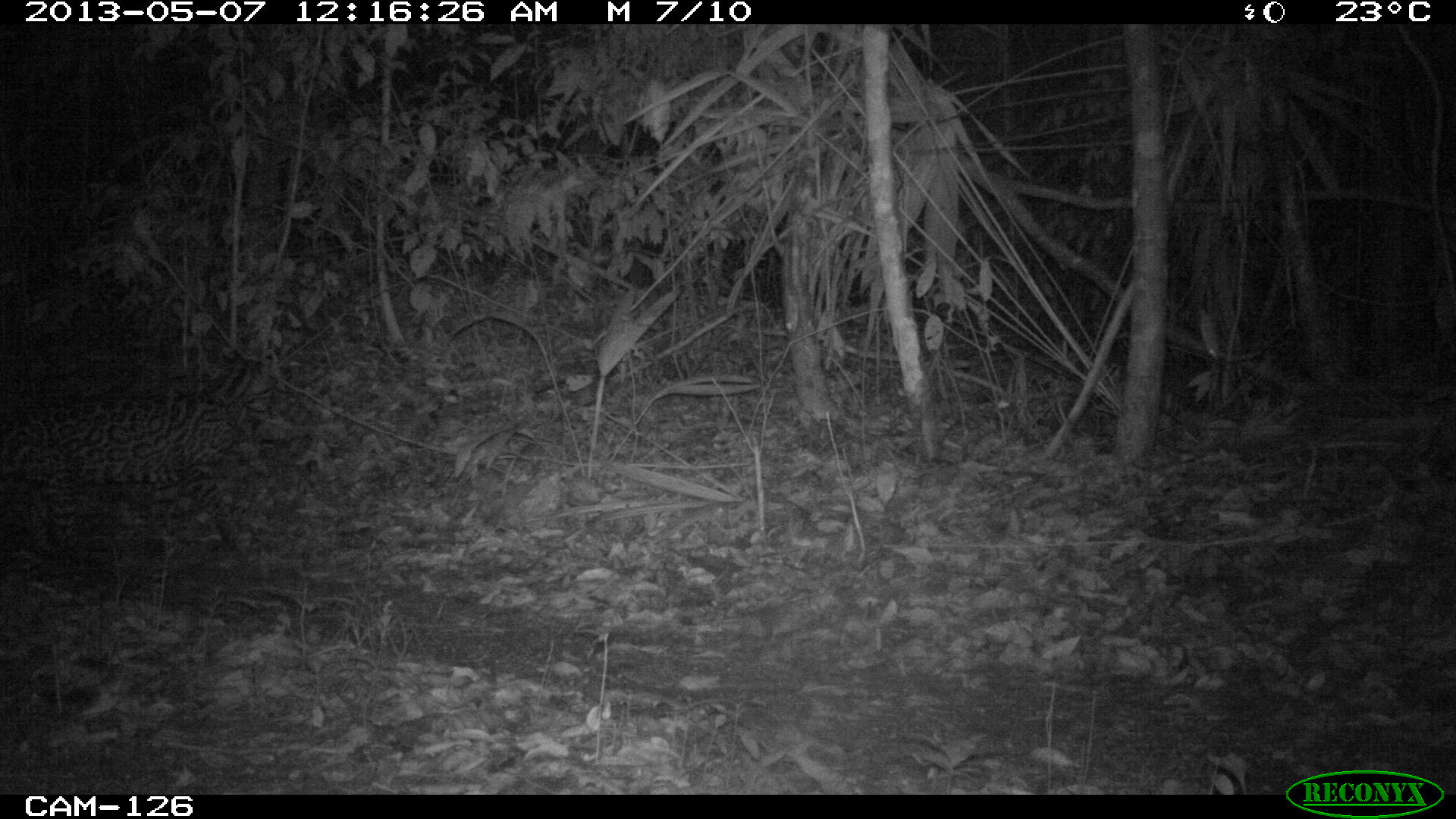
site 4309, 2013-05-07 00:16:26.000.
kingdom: Animalia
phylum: Chordata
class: Mammalia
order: Carnivora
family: Felidae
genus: Leopardus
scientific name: Leopardus pardalis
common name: ocelot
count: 1